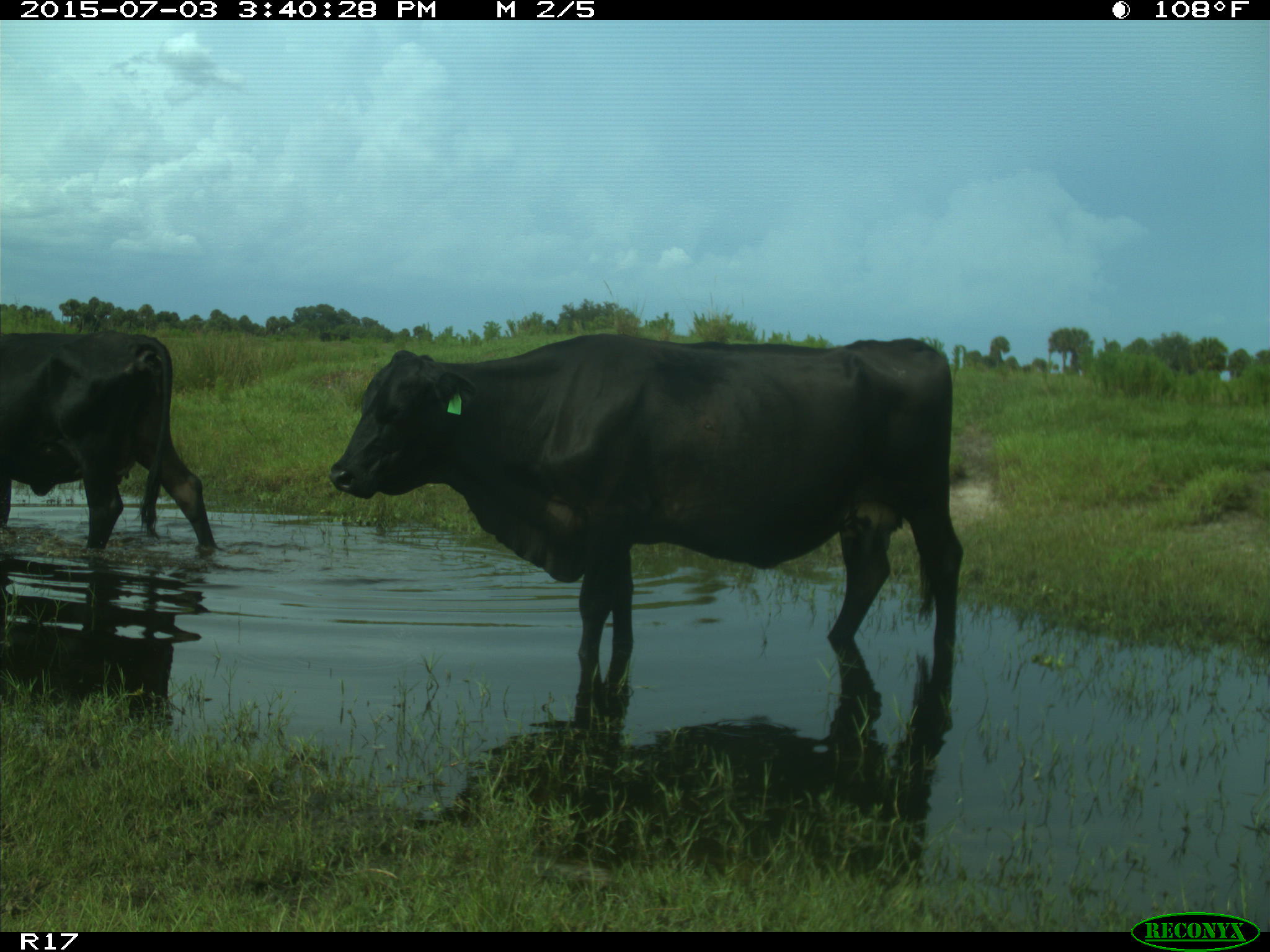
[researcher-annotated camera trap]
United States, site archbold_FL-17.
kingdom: Animalia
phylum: Chordata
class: Mammalia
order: Artiodactyla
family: Bovidae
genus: Bos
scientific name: Bos taurus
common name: domestic cow